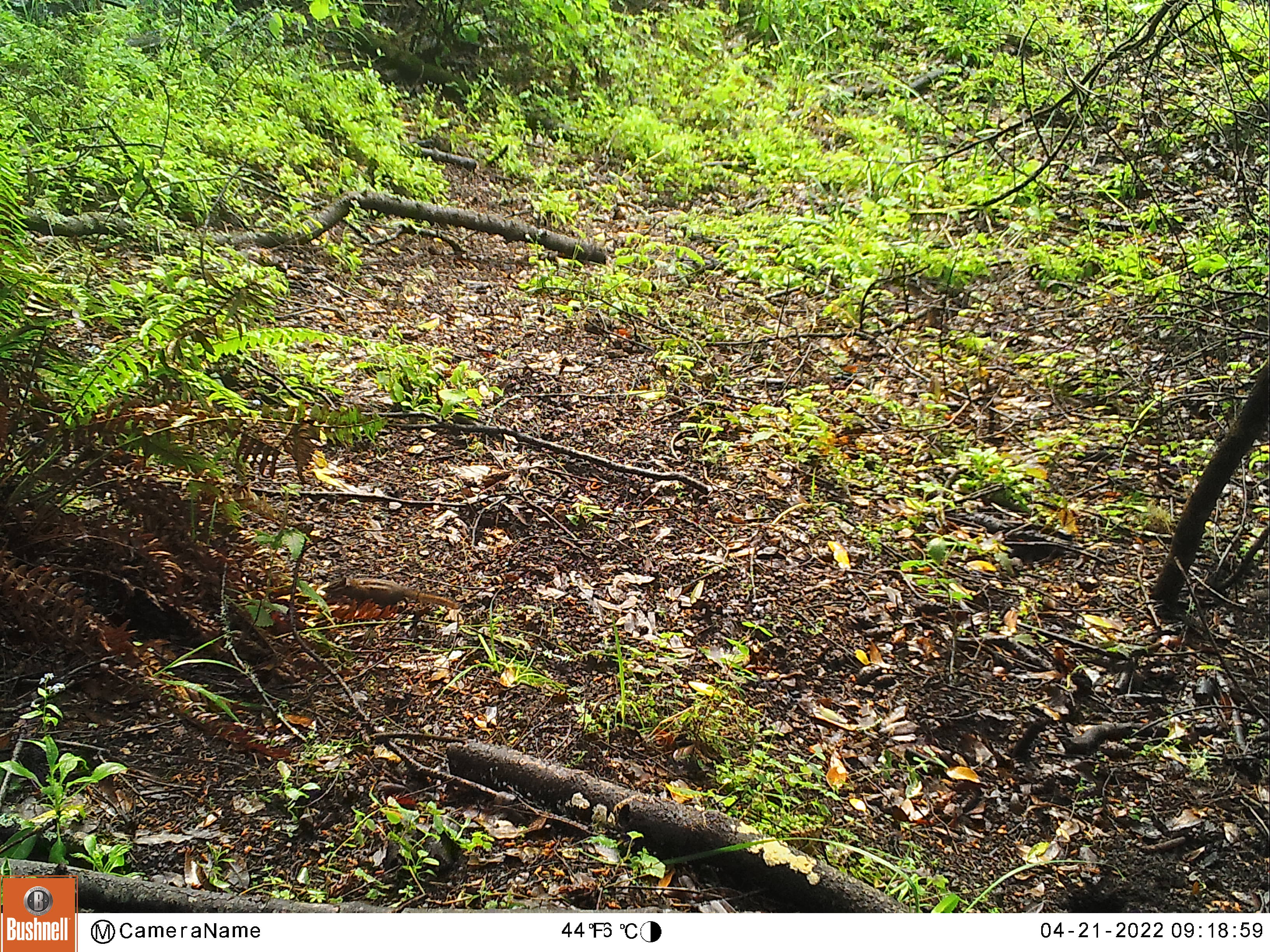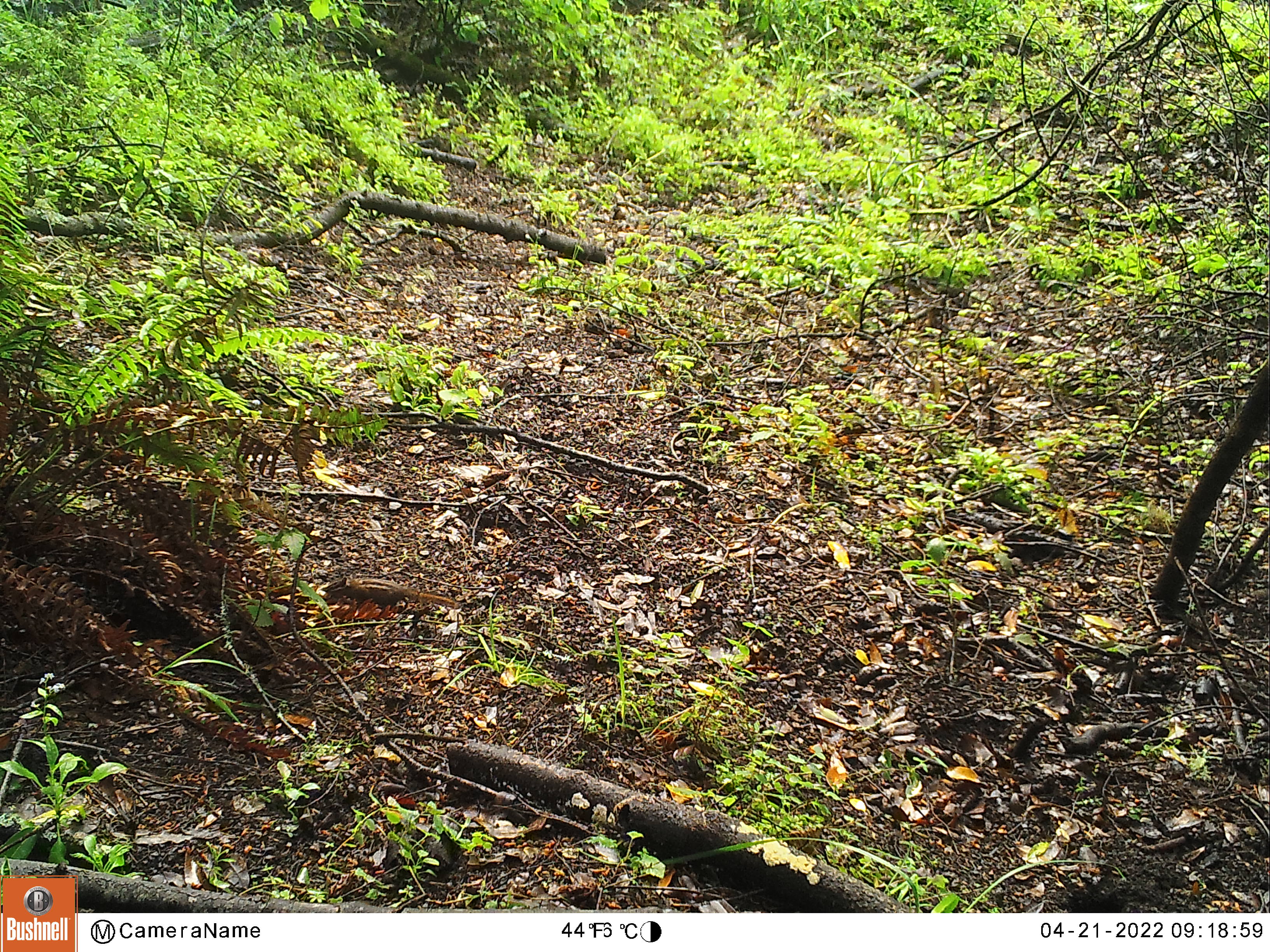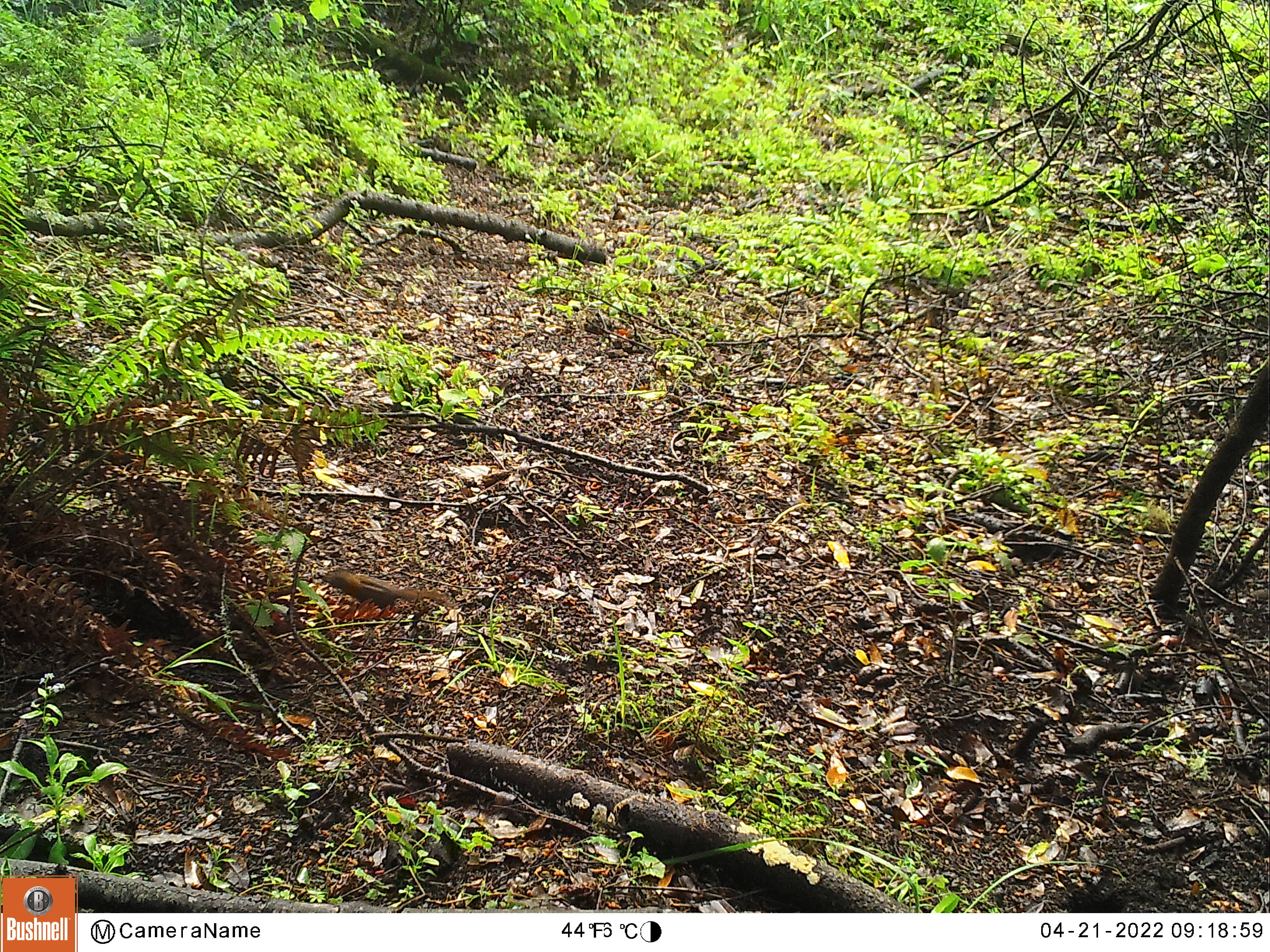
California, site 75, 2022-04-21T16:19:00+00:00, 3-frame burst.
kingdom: Animalia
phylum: Chordata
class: Mammalia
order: Rodentia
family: Sciuridae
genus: Neotamias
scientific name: Neotamias merriami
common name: merriam's chipmunk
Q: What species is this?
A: Merriam's chipmunk (Neotamias merriami).